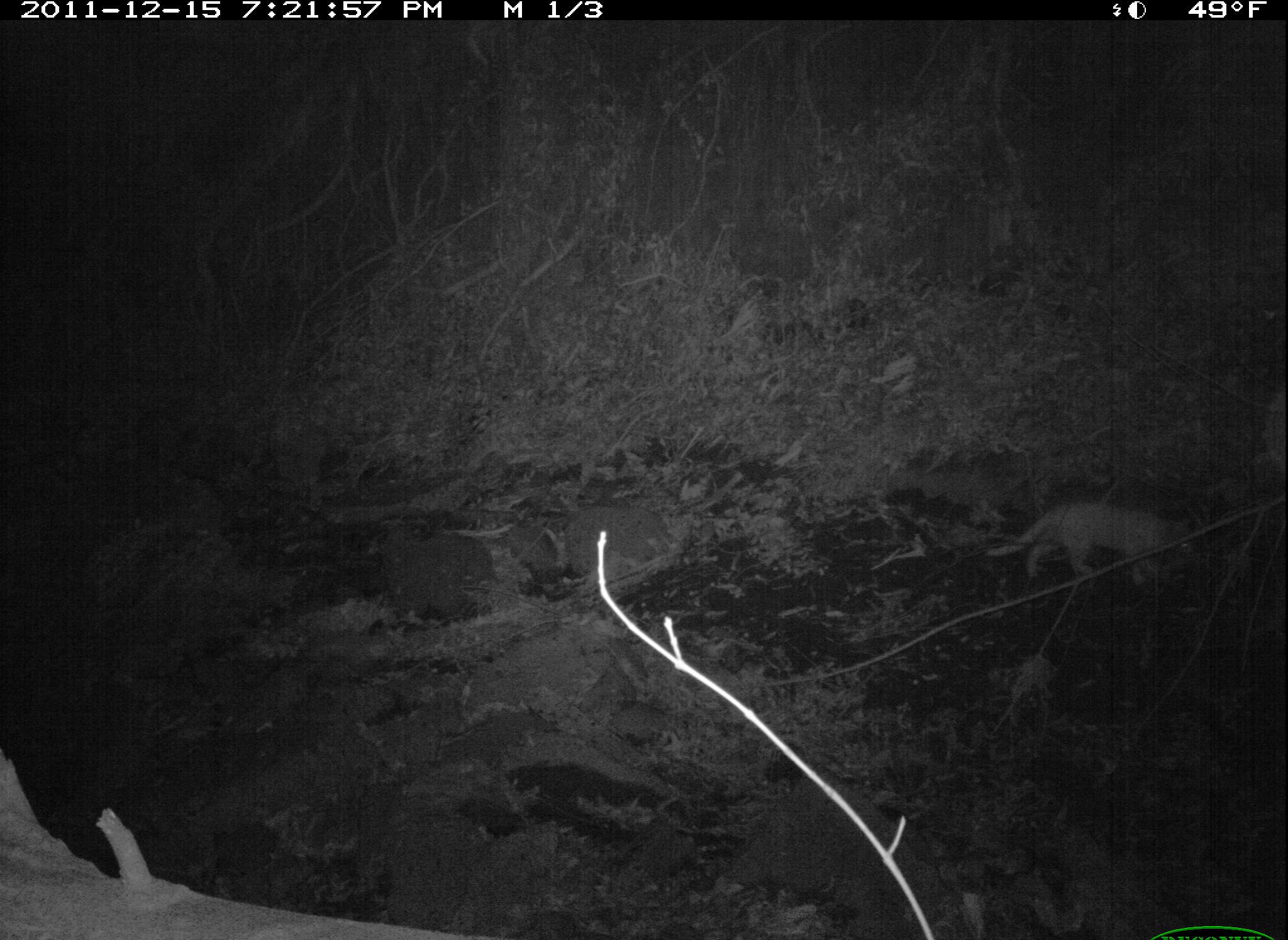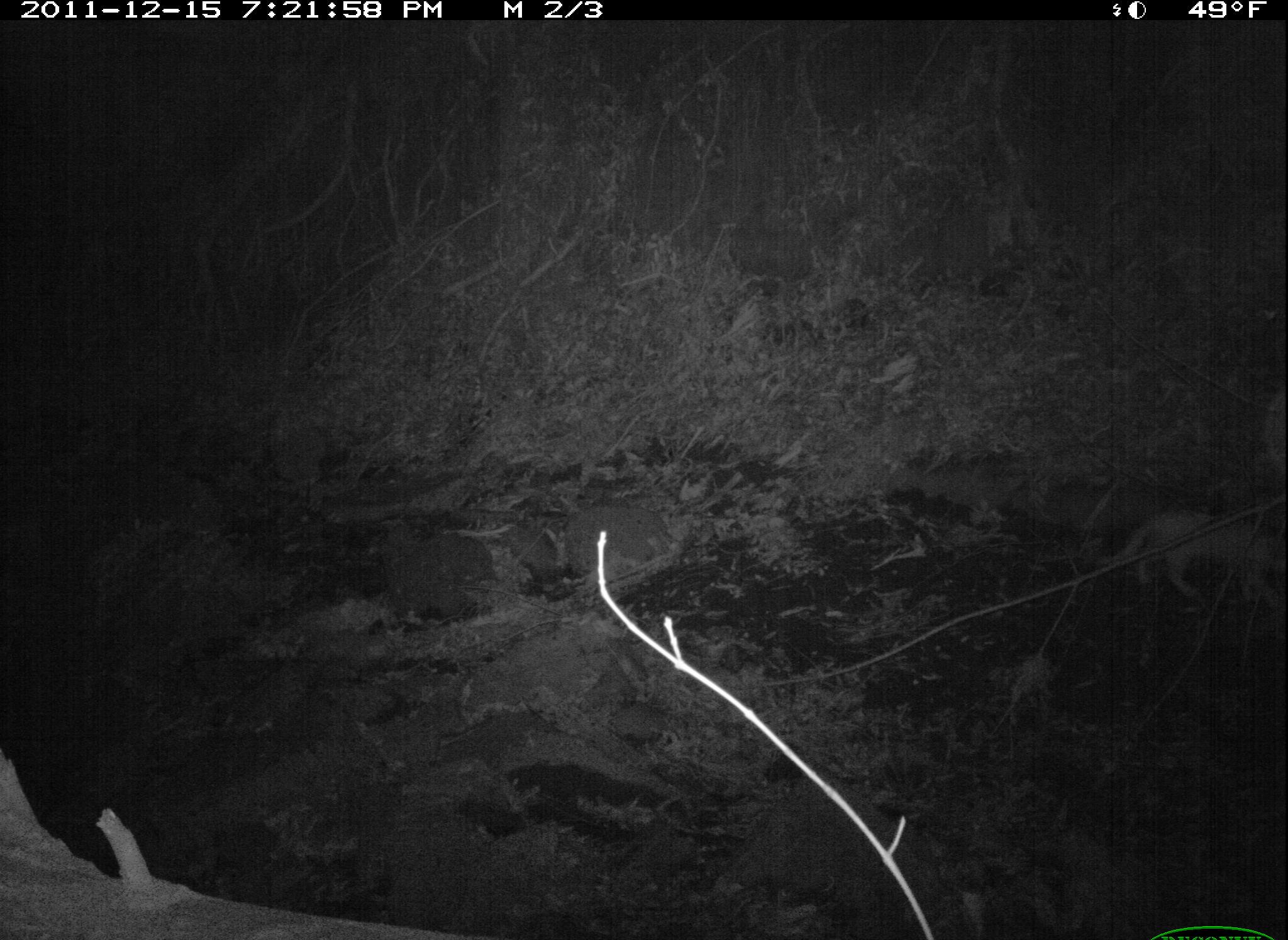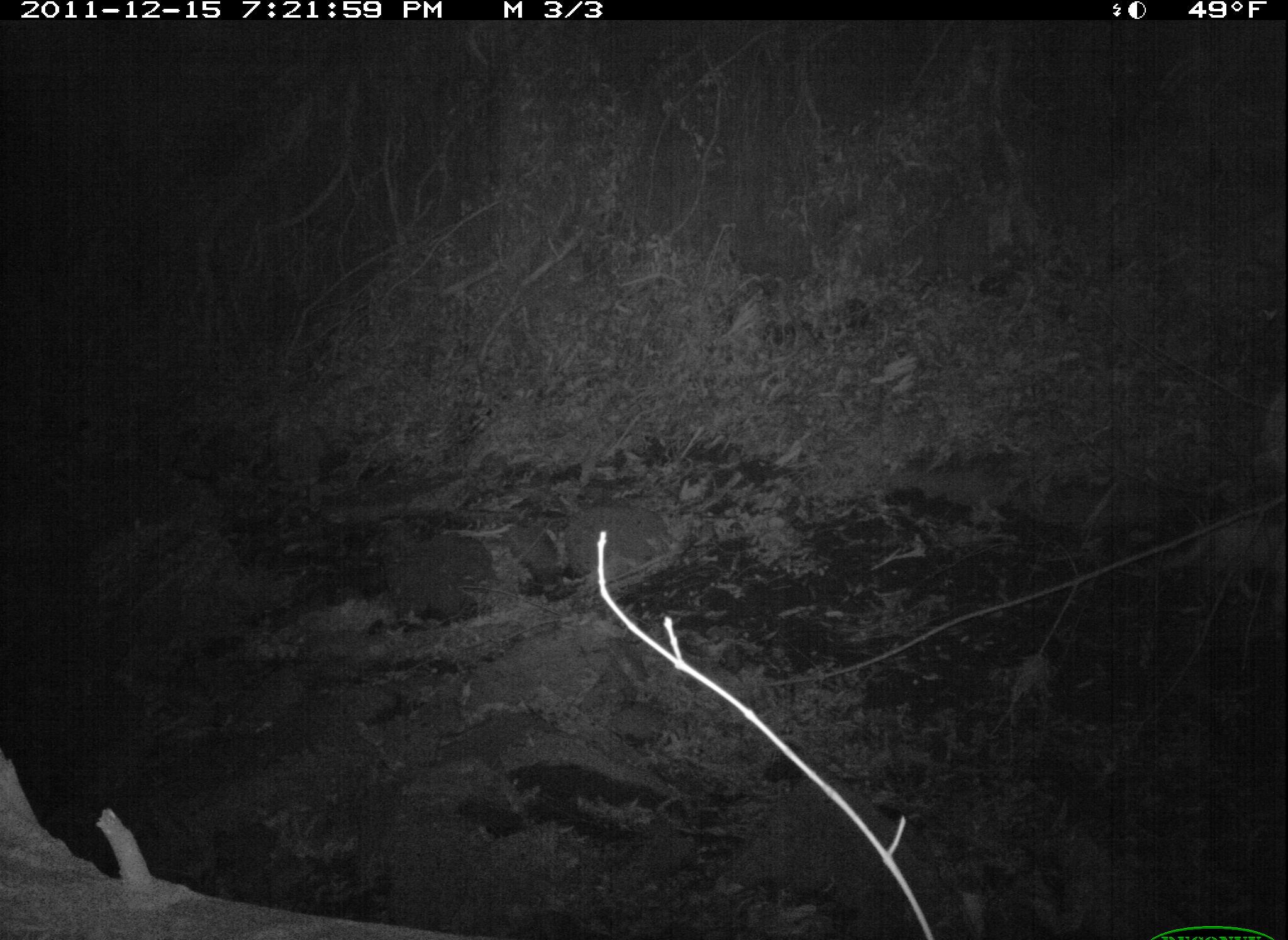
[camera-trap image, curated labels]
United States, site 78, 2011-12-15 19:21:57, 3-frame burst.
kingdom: Animalia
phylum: Chordata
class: Mammalia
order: Rodentia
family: Sciuridae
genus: Sciurus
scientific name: Sciurus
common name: squirrel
Squirrel (Sciurus).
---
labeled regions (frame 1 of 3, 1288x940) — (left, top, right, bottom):
squirrel: (976, 470, 1219, 615)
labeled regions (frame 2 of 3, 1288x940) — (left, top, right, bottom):
squirrel: (1085, 506, 1285, 622)